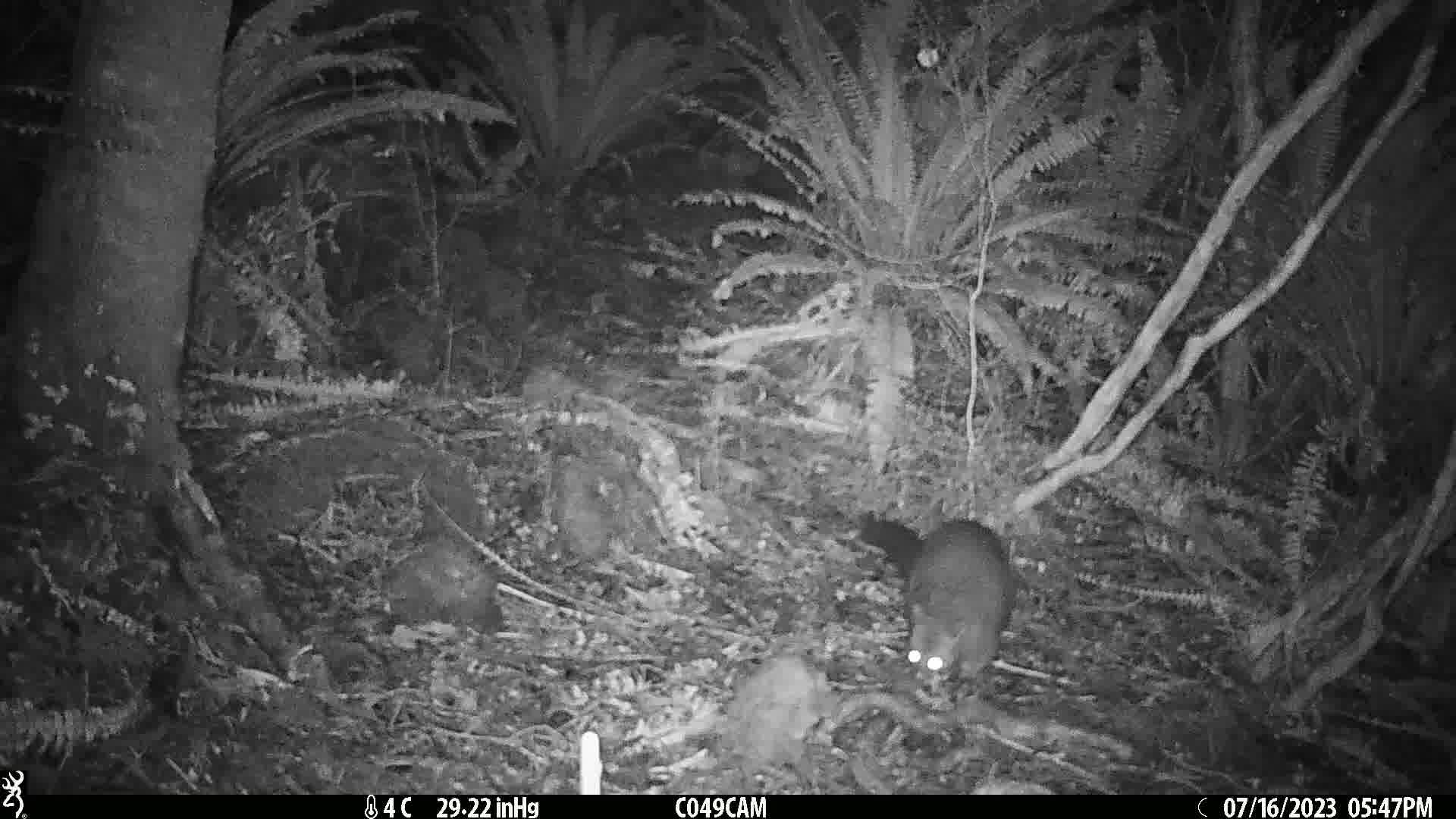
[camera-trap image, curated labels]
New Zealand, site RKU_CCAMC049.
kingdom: Animalia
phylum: Chordata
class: Mammalia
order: Diprotodontia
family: Phalangeridae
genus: Trichosurus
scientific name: Trichosurus vulpecula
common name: common brushtail possum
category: possum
Possum (common brushtail possum) (Trichosurus vulpecula).